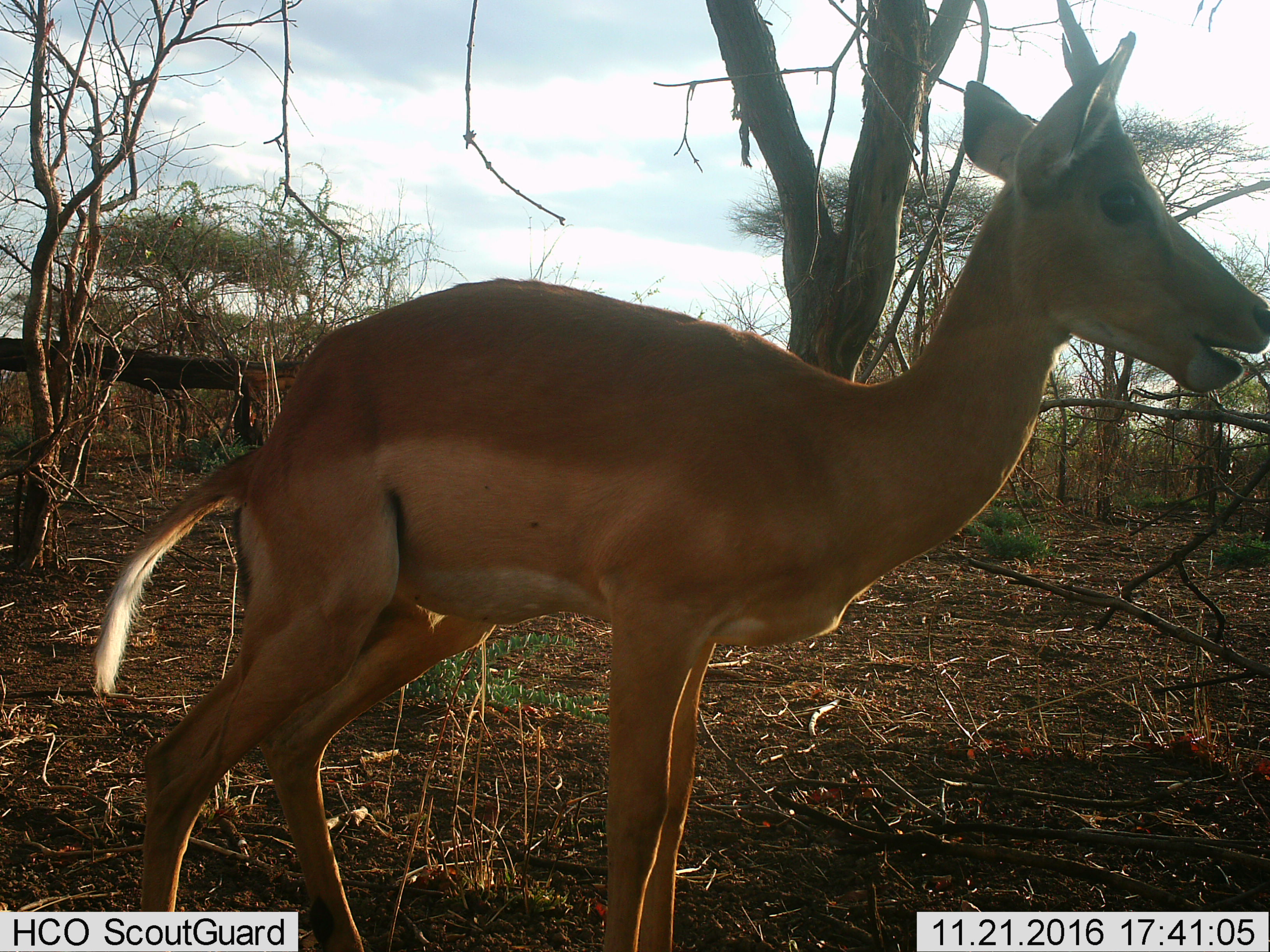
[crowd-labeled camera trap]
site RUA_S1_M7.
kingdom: Animalia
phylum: Chordata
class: Mammalia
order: Artiodactyla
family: Bovidae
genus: Aepyceros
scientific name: Aepyceros melampus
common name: impala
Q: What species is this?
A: Impala (Aepyceros melampus).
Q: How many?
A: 1.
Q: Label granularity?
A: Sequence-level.